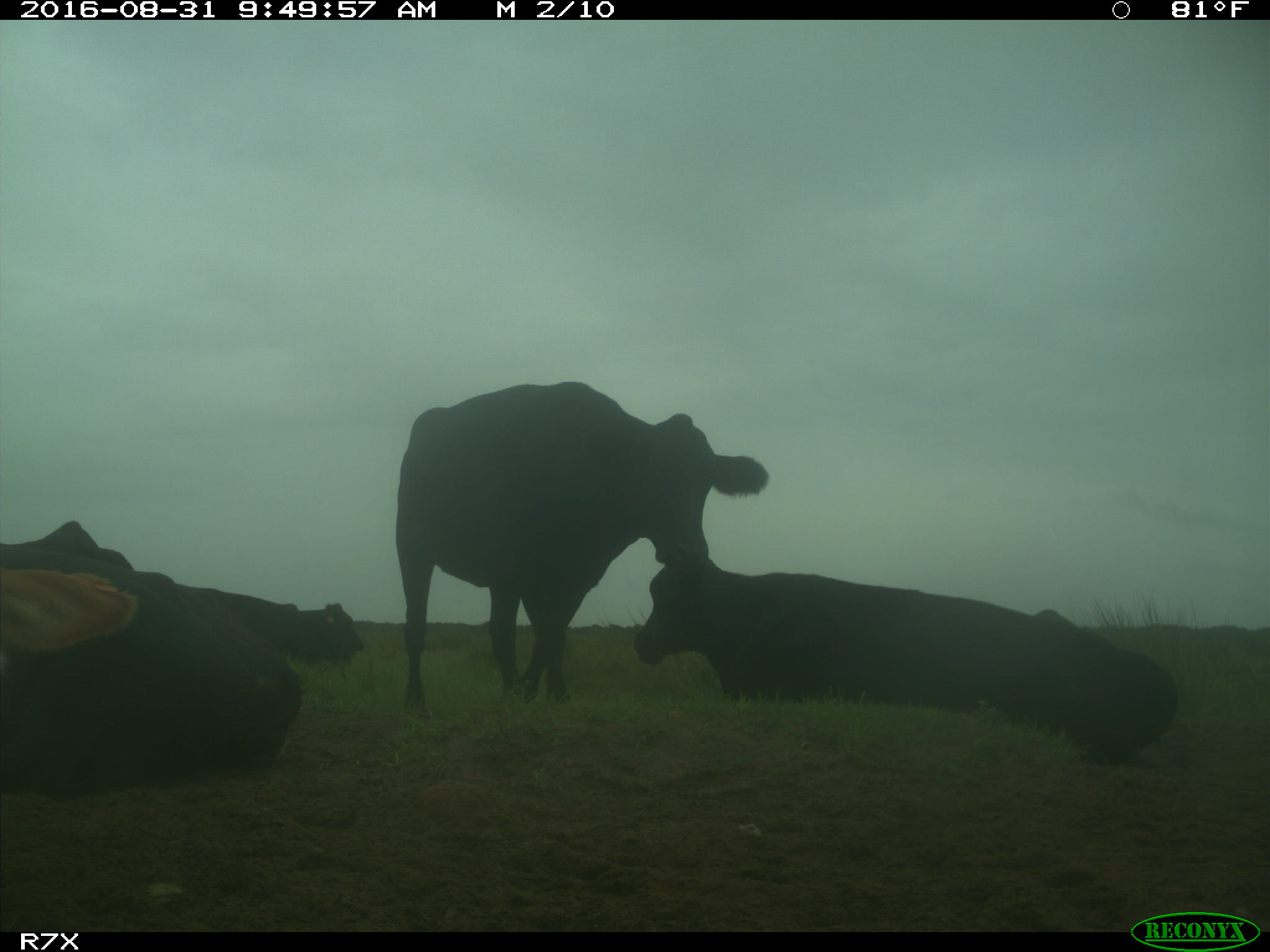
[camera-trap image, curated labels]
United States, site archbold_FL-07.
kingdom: Animalia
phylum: Chordata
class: Mammalia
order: Artiodactyla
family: Bovidae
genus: Bos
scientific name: Bos taurus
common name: domestic cow